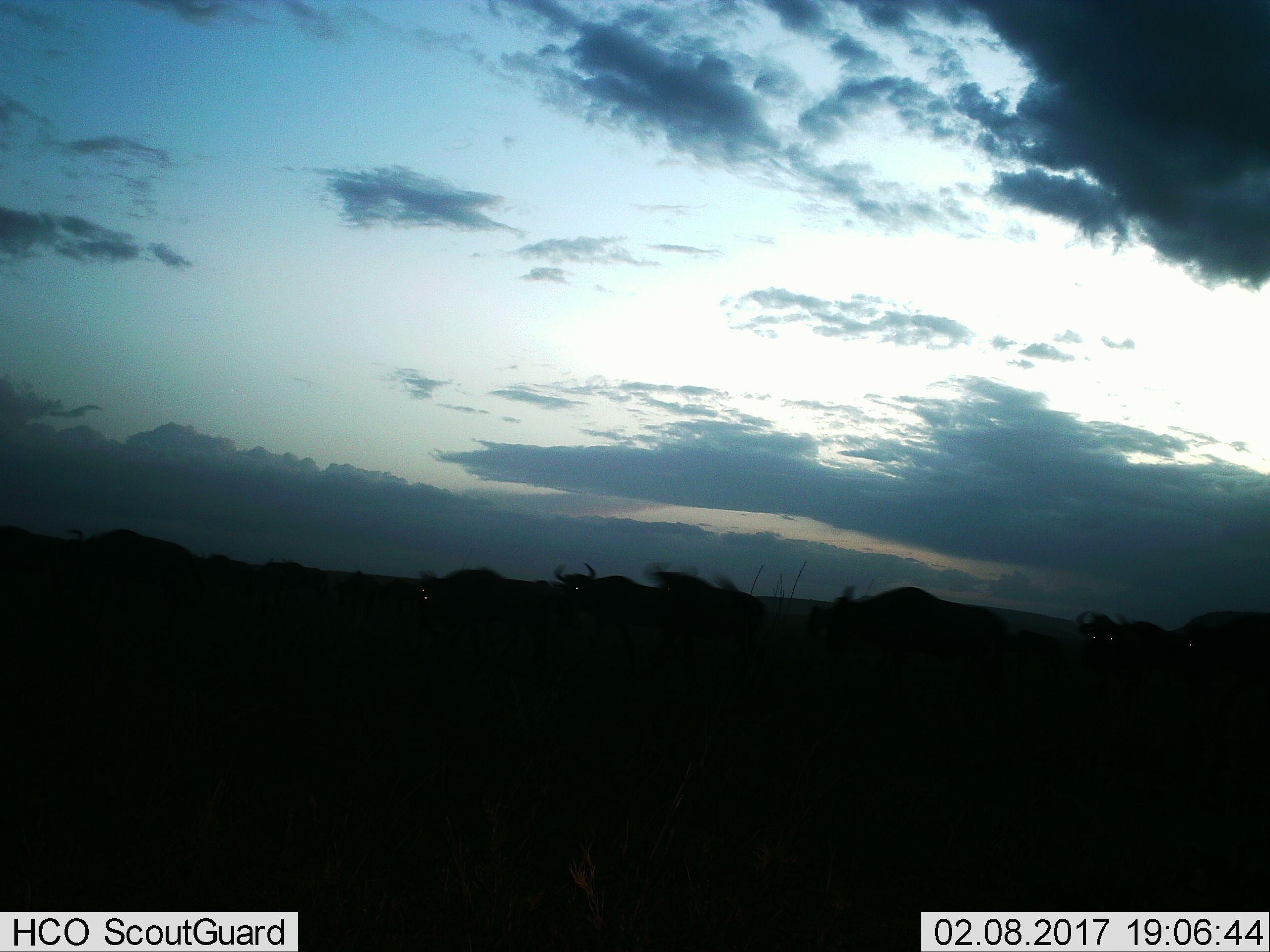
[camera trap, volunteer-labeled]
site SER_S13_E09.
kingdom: Animalia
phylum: Chordata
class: Mammalia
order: Artiodactyla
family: Bovidae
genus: Connochaetes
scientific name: Connochaetes taurinus taurinus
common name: blue wildebeest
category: wildebeestblue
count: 4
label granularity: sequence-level